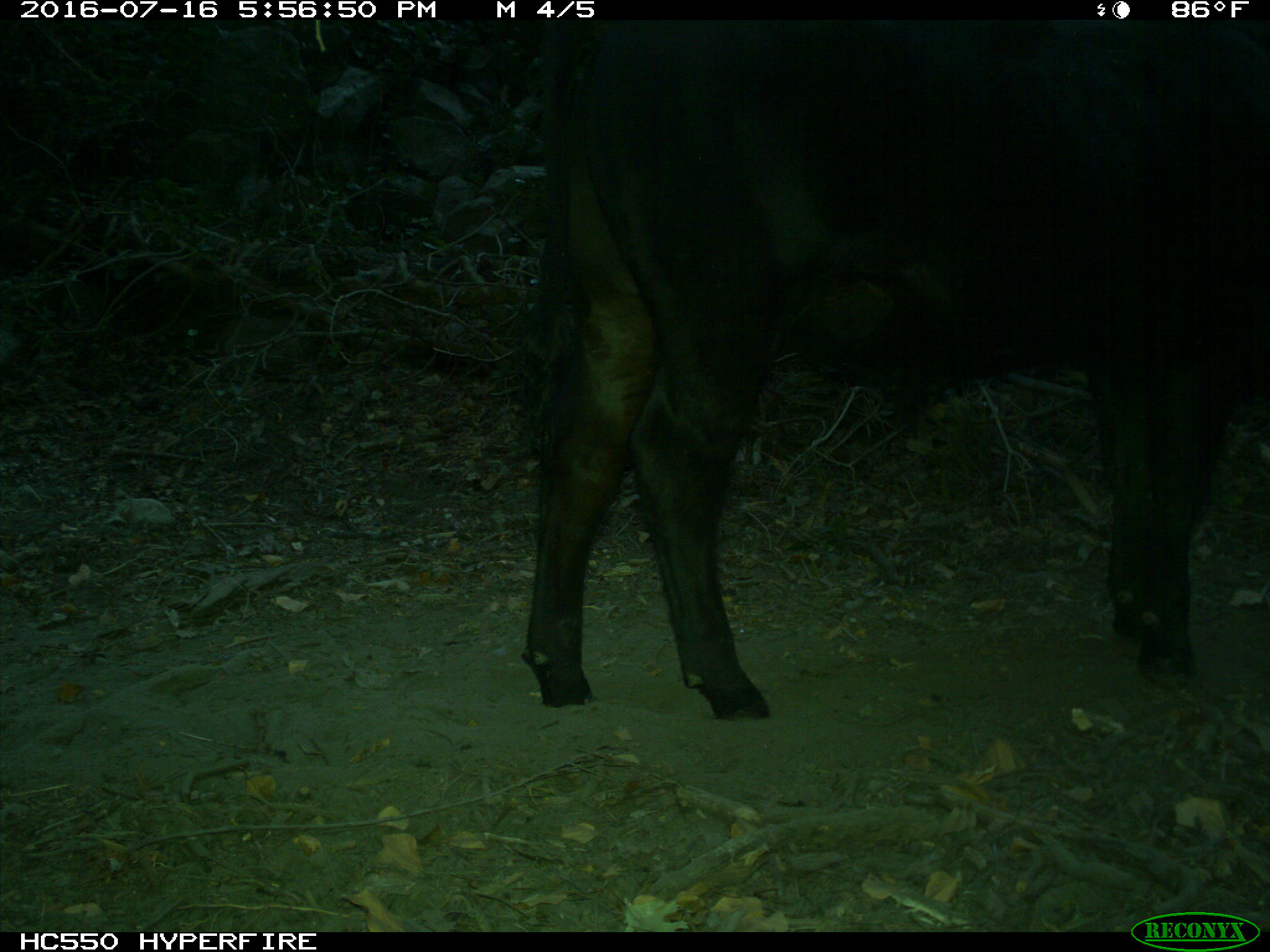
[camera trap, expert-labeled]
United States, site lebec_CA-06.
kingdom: Animalia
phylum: Chordata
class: Mammalia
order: Artiodactyla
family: Bovidae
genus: Bos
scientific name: Bos taurus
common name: domestic cow